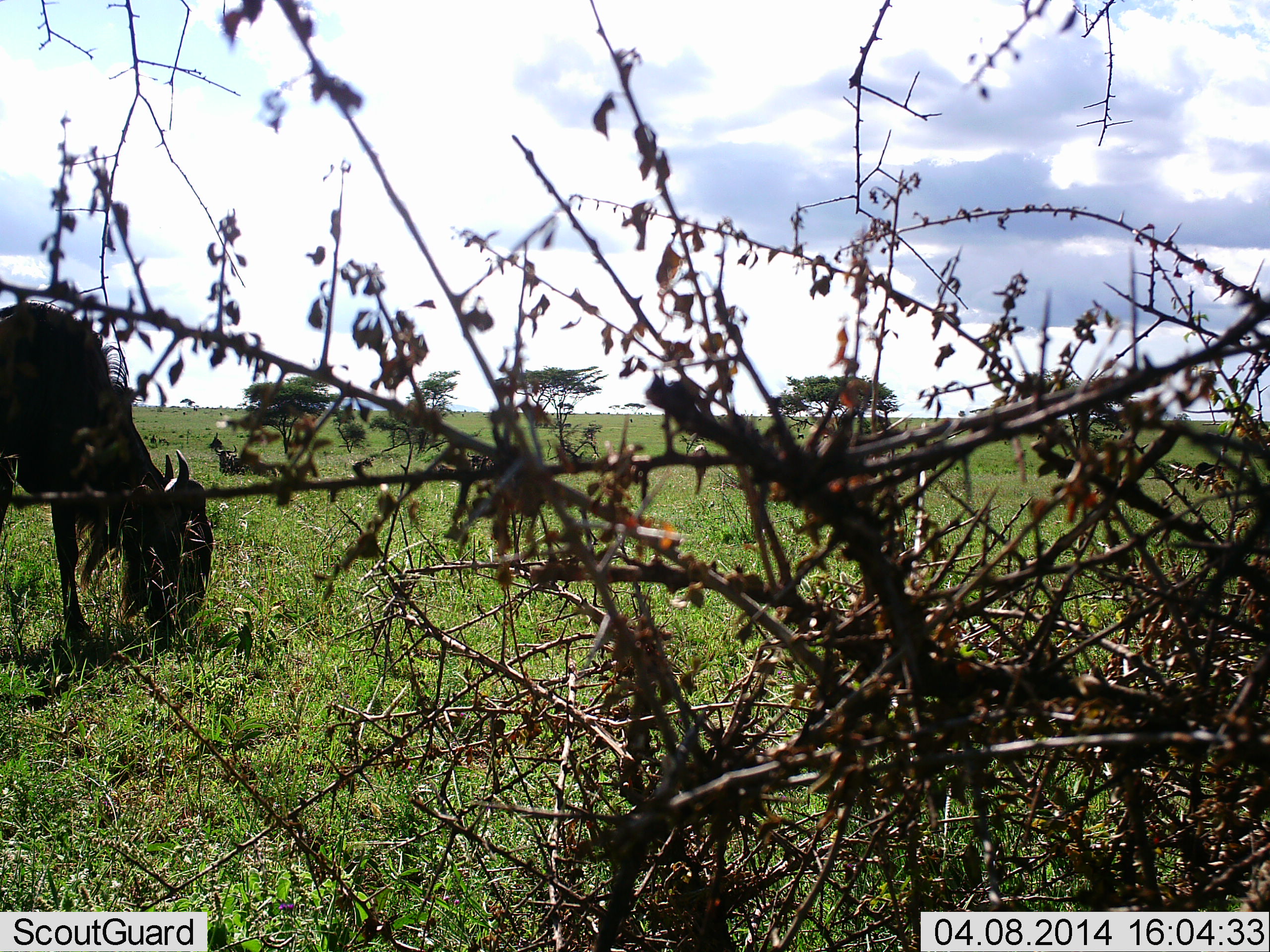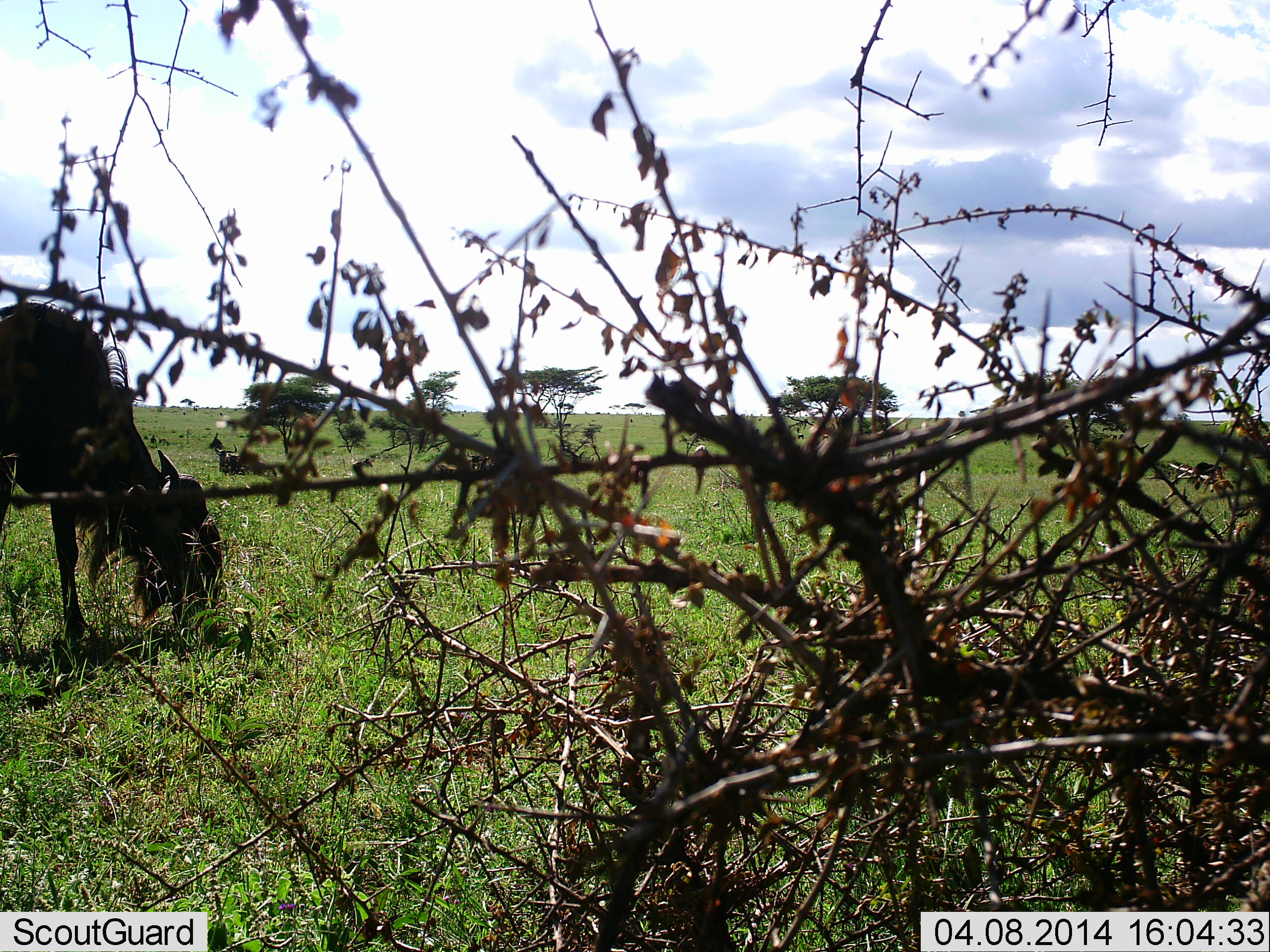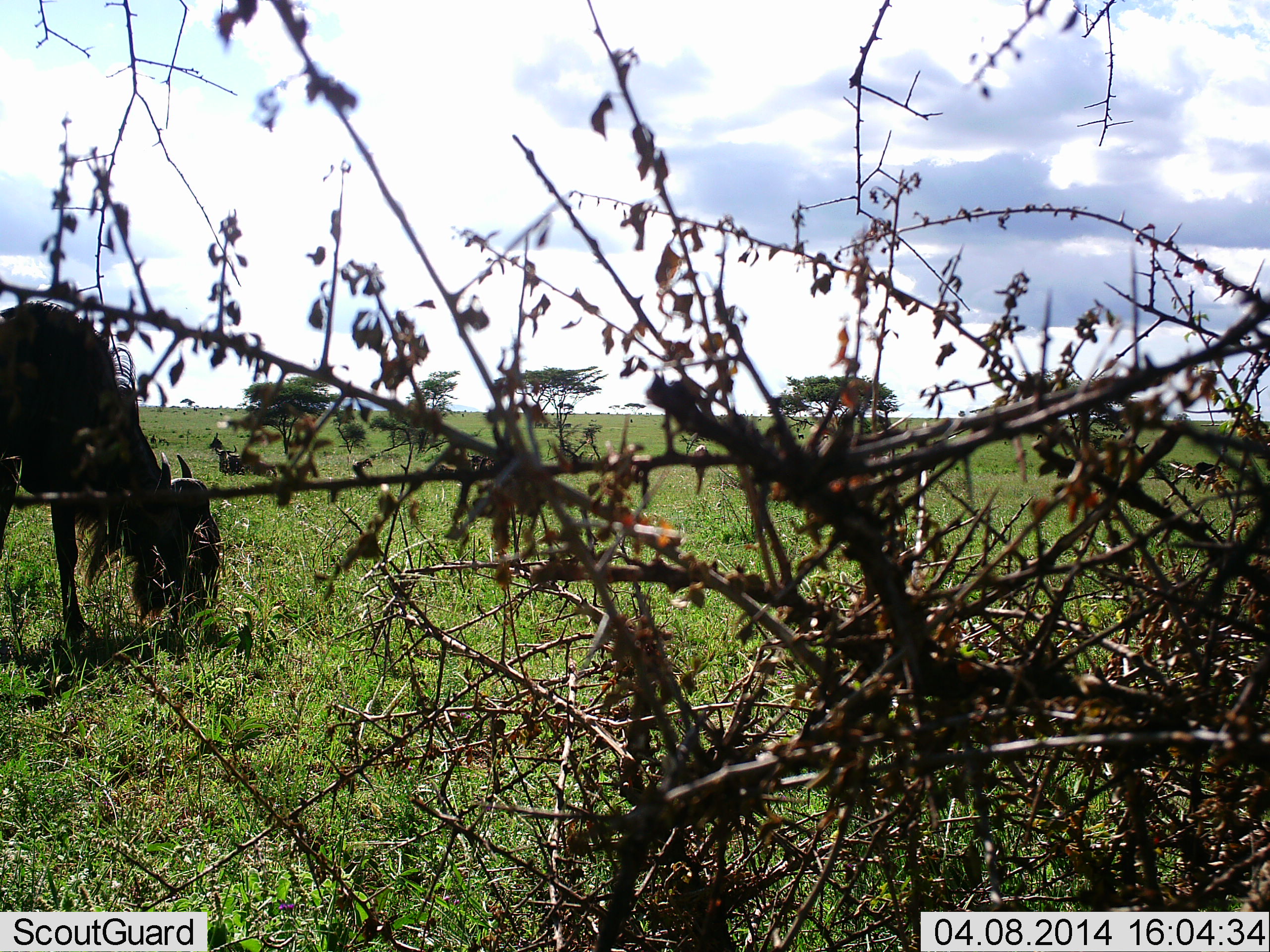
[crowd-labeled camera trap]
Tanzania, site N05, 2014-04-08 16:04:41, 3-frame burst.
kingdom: Animalia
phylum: Chordata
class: Mammalia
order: Artiodactyla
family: Bovidae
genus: Connochaetes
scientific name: Connochaetes taurinus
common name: blue wildebeest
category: wildebeest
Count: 1.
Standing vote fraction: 30%.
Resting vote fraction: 0%.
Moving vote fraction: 10%.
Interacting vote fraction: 0%.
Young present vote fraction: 0%.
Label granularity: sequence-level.